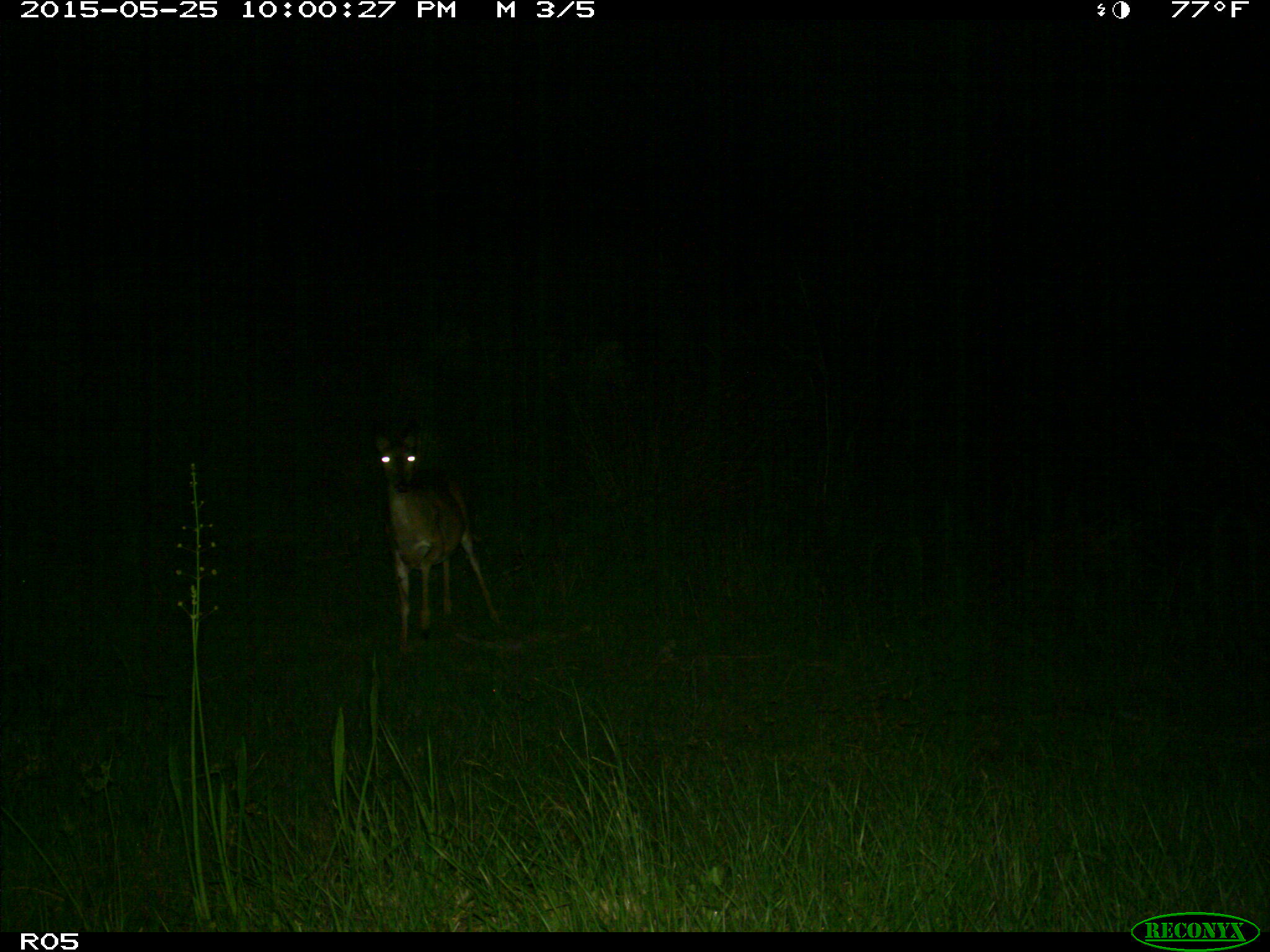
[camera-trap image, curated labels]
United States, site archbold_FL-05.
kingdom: Animalia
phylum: Chordata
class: Mammalia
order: Artiodactyla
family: Cervidae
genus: Odocoileus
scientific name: Odocoileus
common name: deer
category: unidentified deer